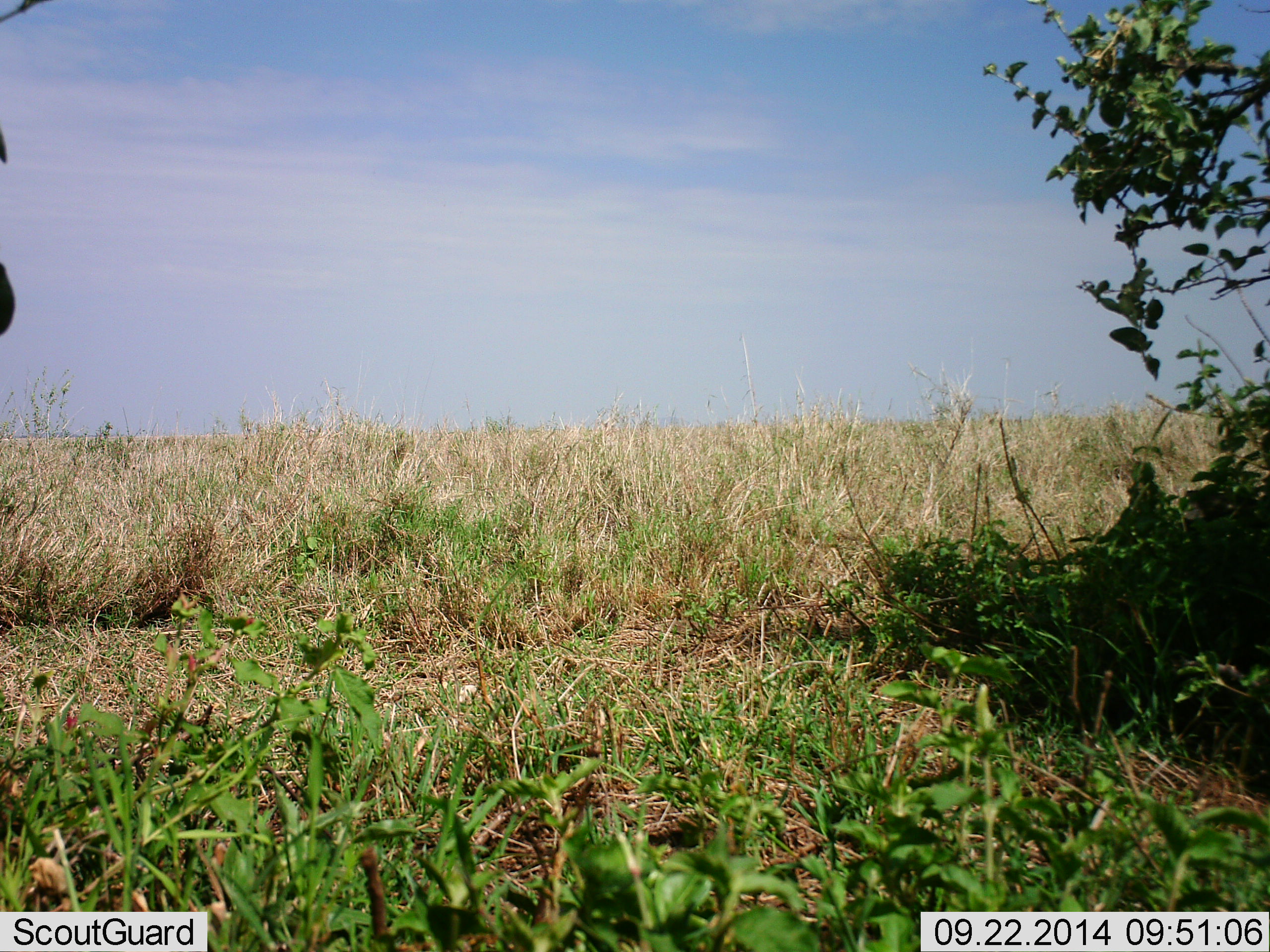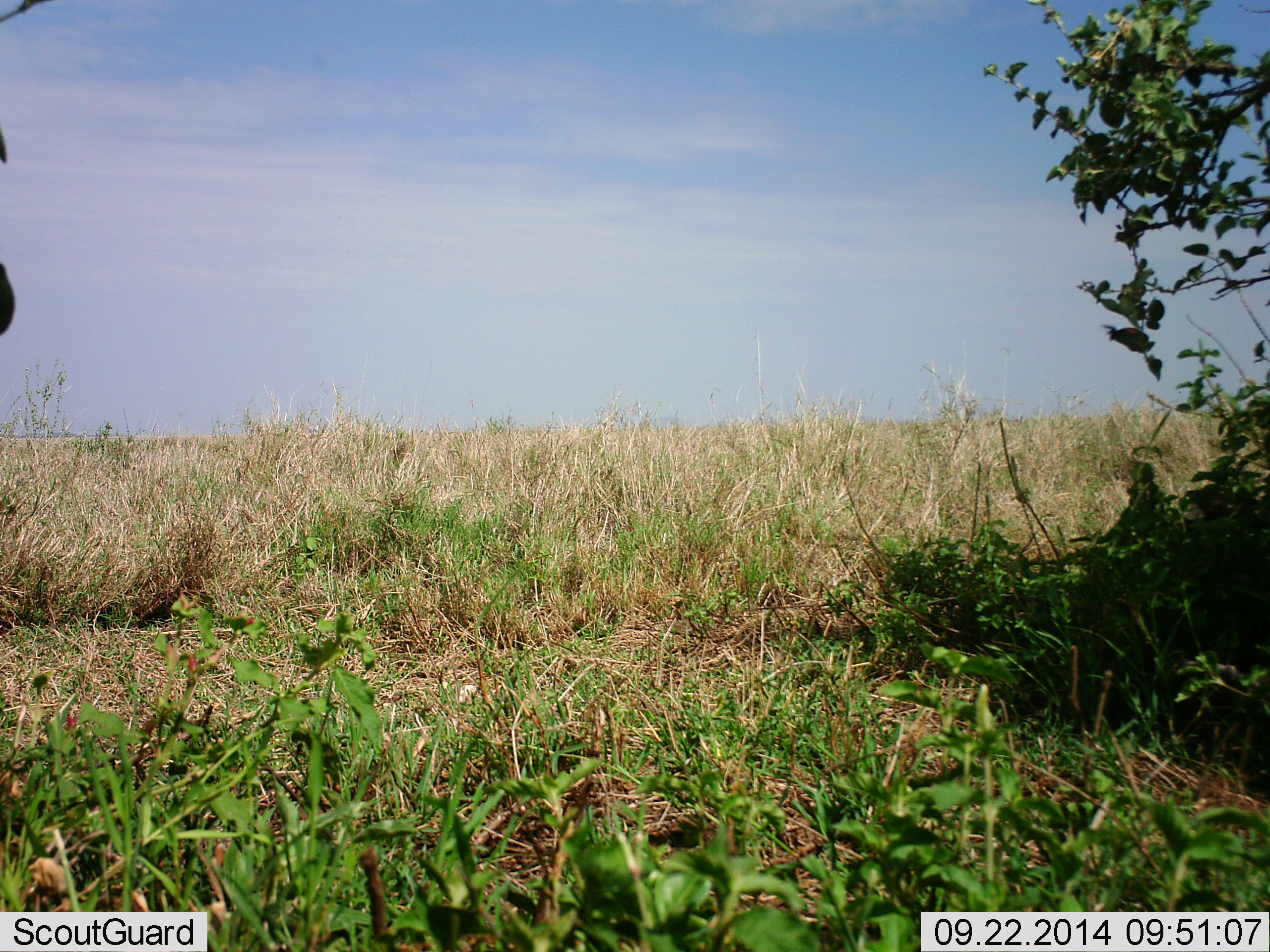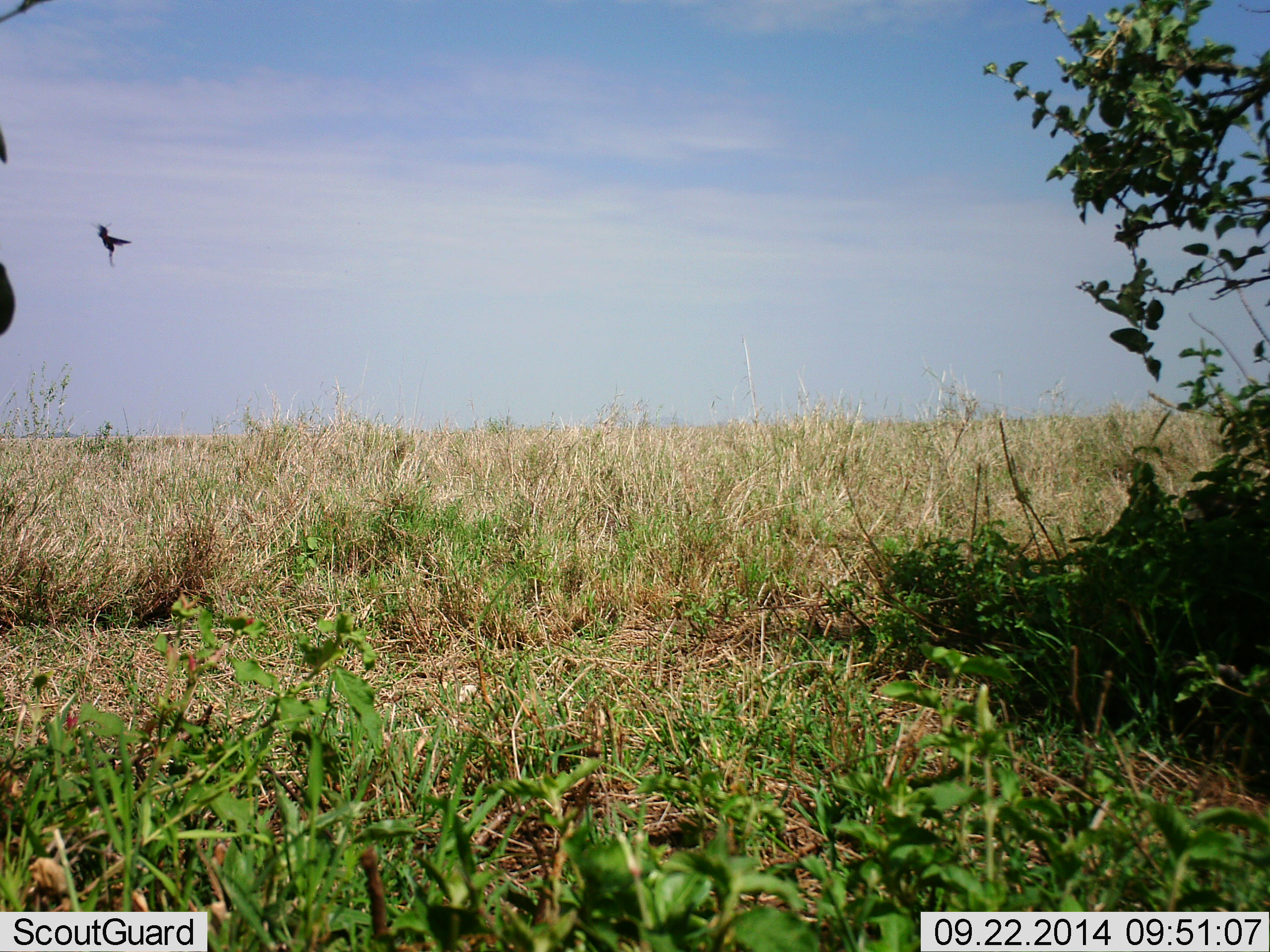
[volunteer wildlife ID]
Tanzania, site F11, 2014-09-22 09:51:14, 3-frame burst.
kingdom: Animalia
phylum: Arthropoda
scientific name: Arthropoda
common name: arthropods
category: insectspider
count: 1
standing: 0%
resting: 0%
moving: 100%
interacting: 0%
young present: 0%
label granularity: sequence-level